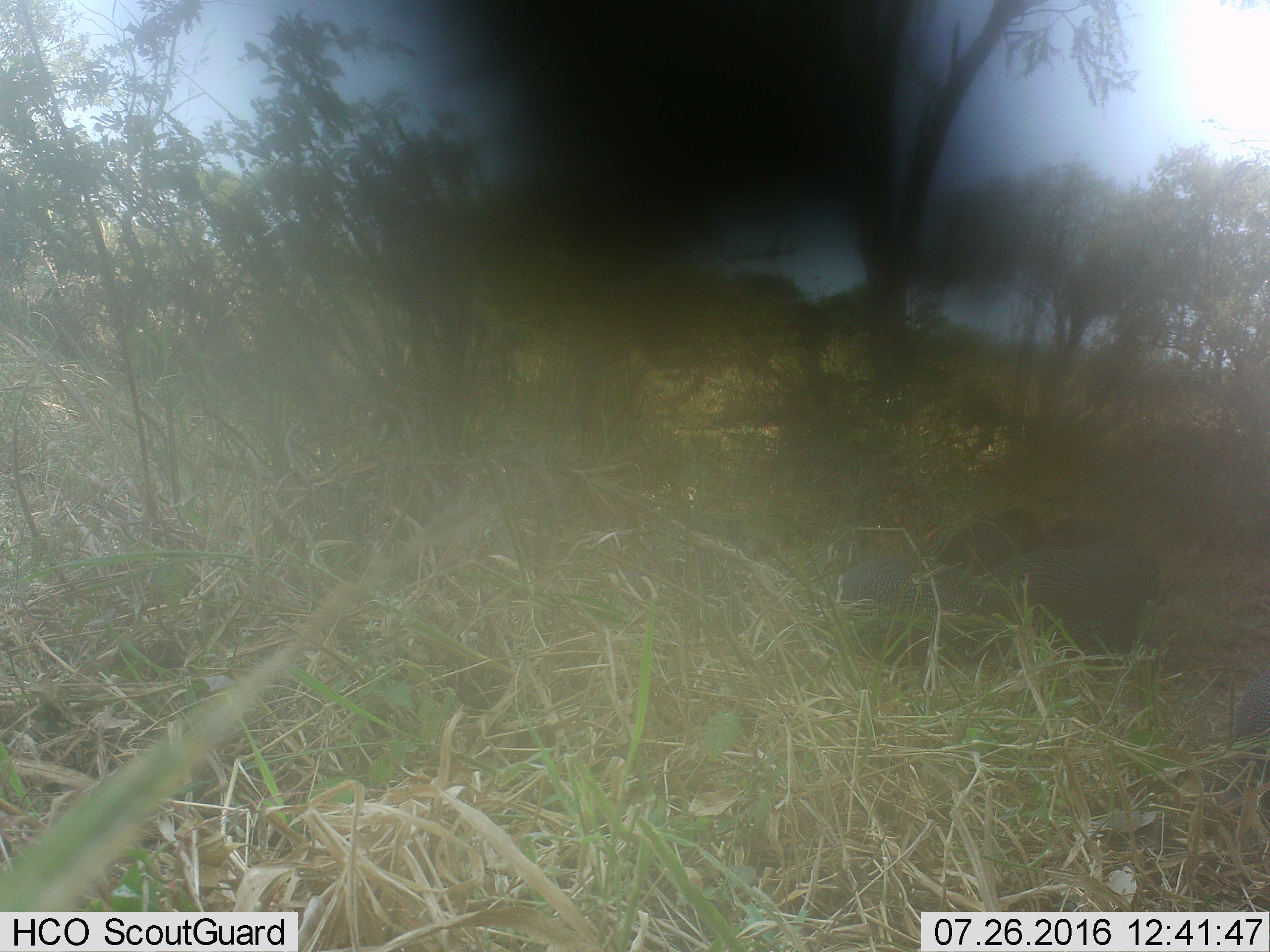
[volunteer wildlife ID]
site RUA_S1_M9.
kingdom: Animalia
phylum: Chordata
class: Aves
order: Galliformes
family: Numididae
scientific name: Numididae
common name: guineafowl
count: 4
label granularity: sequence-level